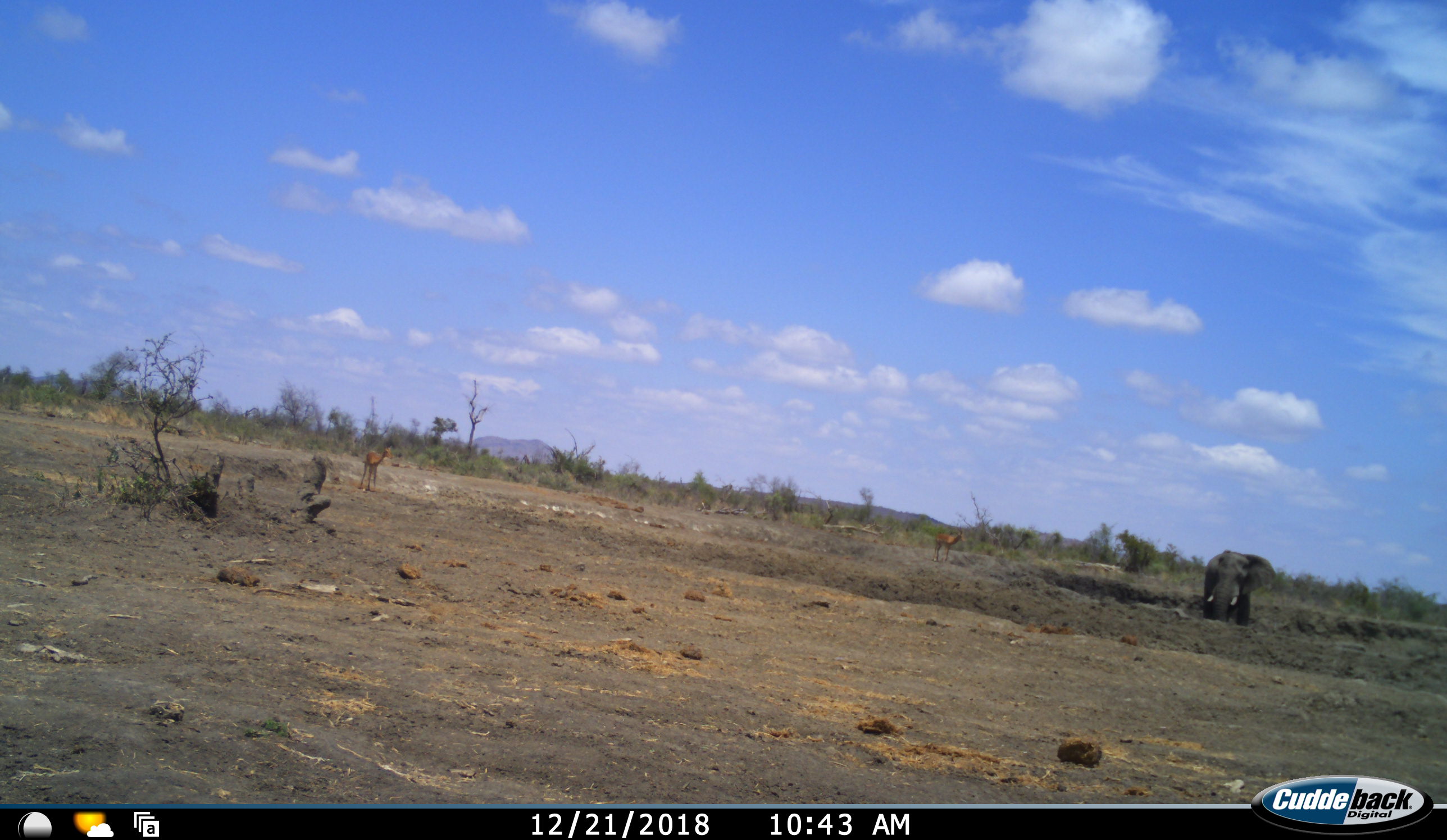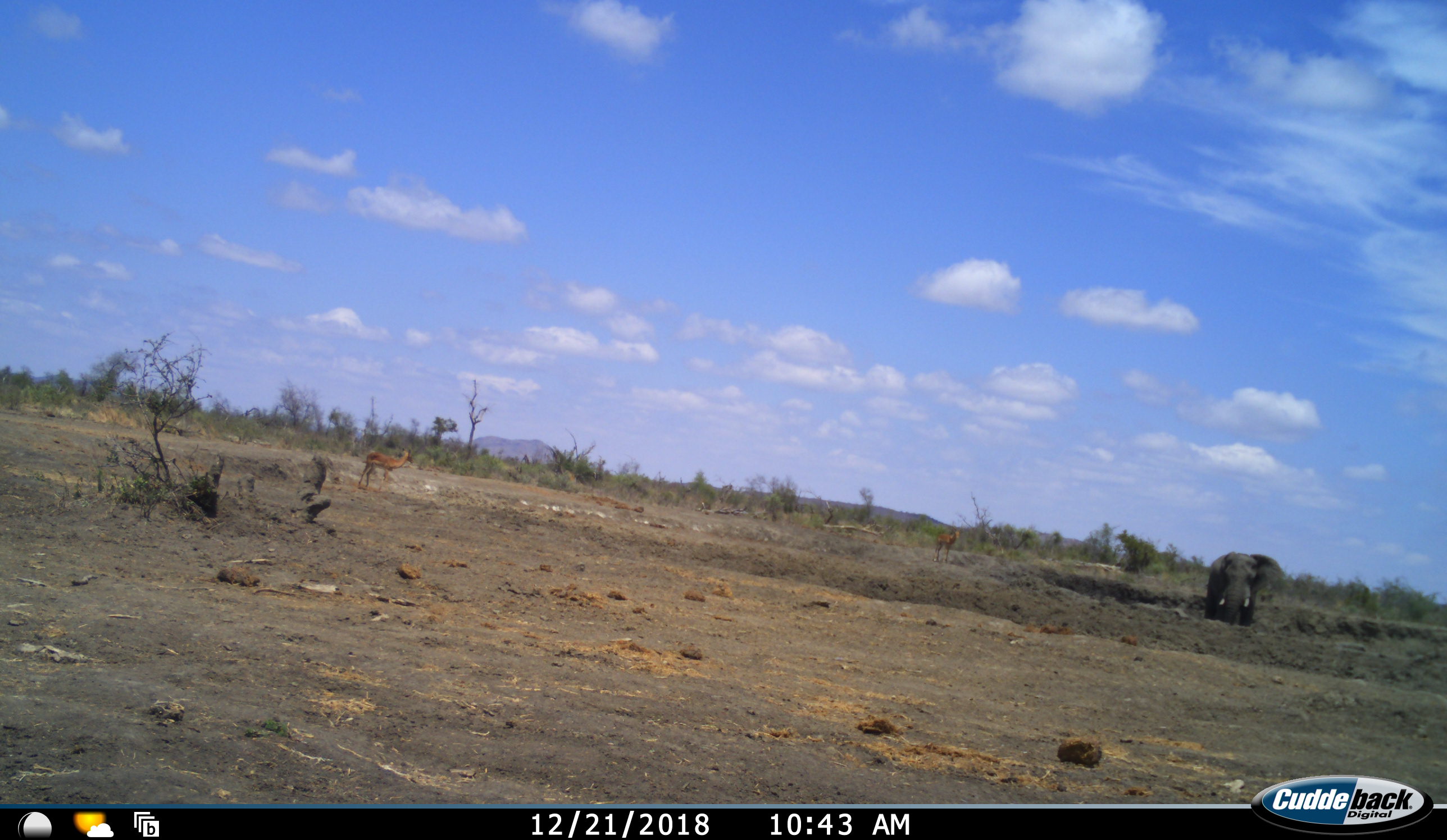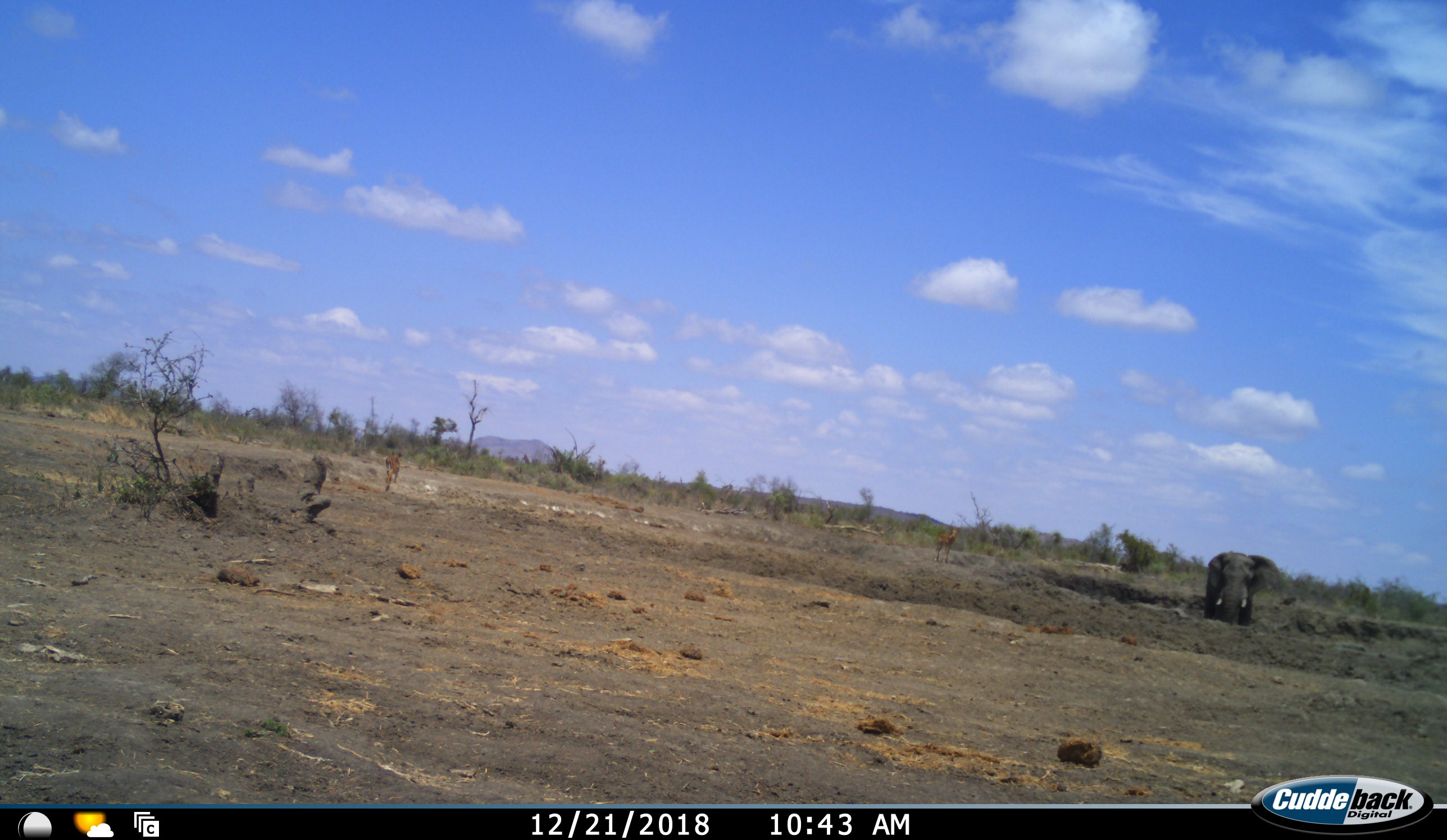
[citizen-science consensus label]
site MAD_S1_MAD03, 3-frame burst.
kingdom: Animalia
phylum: Chordata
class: Mammalia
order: Proboscidea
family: Elephantidae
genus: Loxodonta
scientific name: Loxodonta africana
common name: african bush elephant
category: elephant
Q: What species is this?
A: Elephant (african bush elephant) (Loxodonta africana).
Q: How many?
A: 1.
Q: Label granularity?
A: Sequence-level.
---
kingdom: Animalia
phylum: Chordata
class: Mammalia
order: Artiodactyla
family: Bovidae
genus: Aepyceros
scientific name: Aepyceros melampus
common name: impala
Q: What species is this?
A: Impala (Aepyceros melampus).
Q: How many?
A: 2.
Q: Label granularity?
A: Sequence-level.